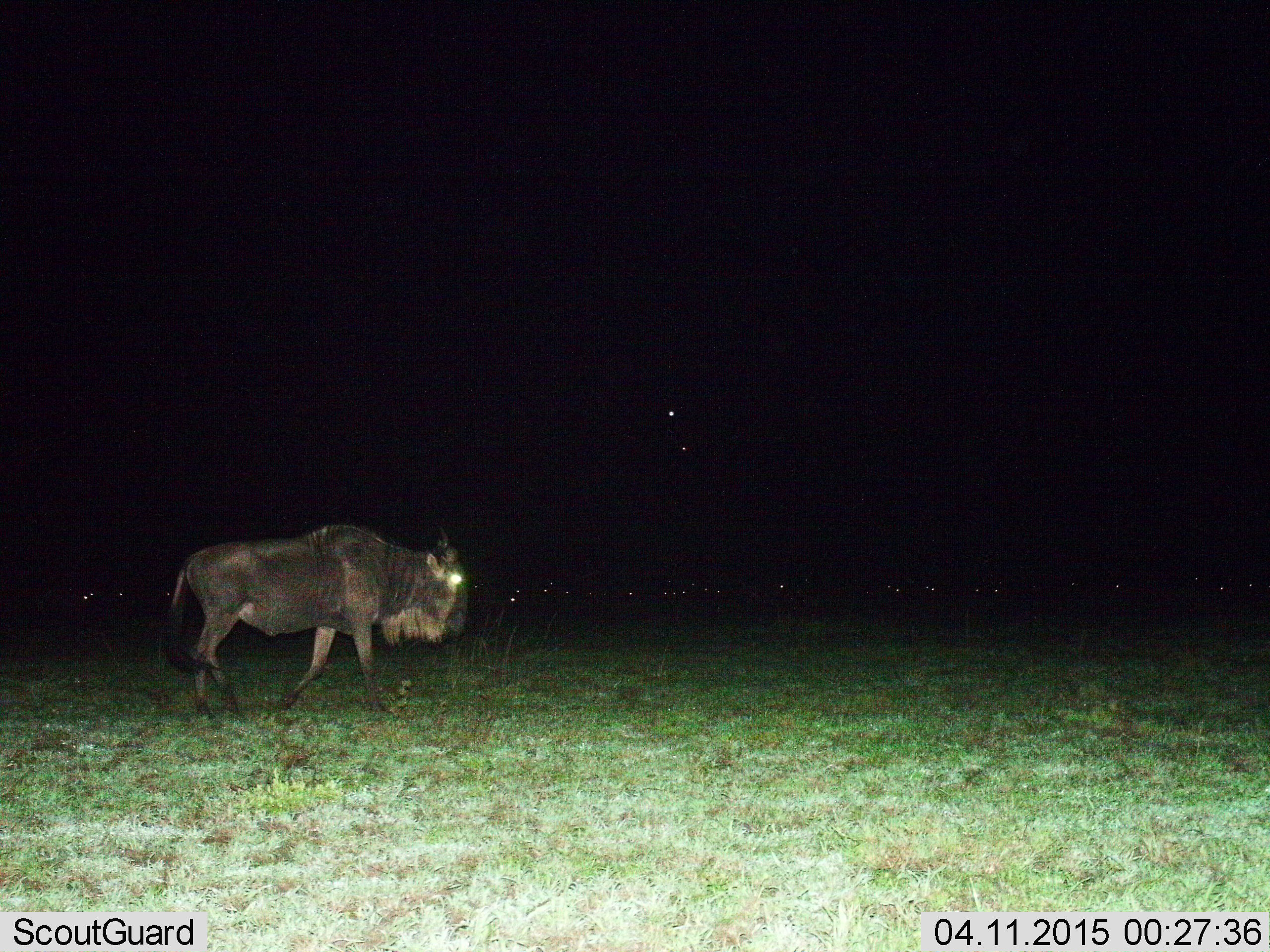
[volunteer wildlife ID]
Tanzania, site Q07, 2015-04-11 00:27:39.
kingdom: Animalia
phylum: Chordata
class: Mammalia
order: Artiodactyla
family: Bovidae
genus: Connochaetes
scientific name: Connochaetes taurinus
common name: blue wildebeest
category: wildebeest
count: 1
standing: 30%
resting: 20%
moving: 90%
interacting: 0%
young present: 0%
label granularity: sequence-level